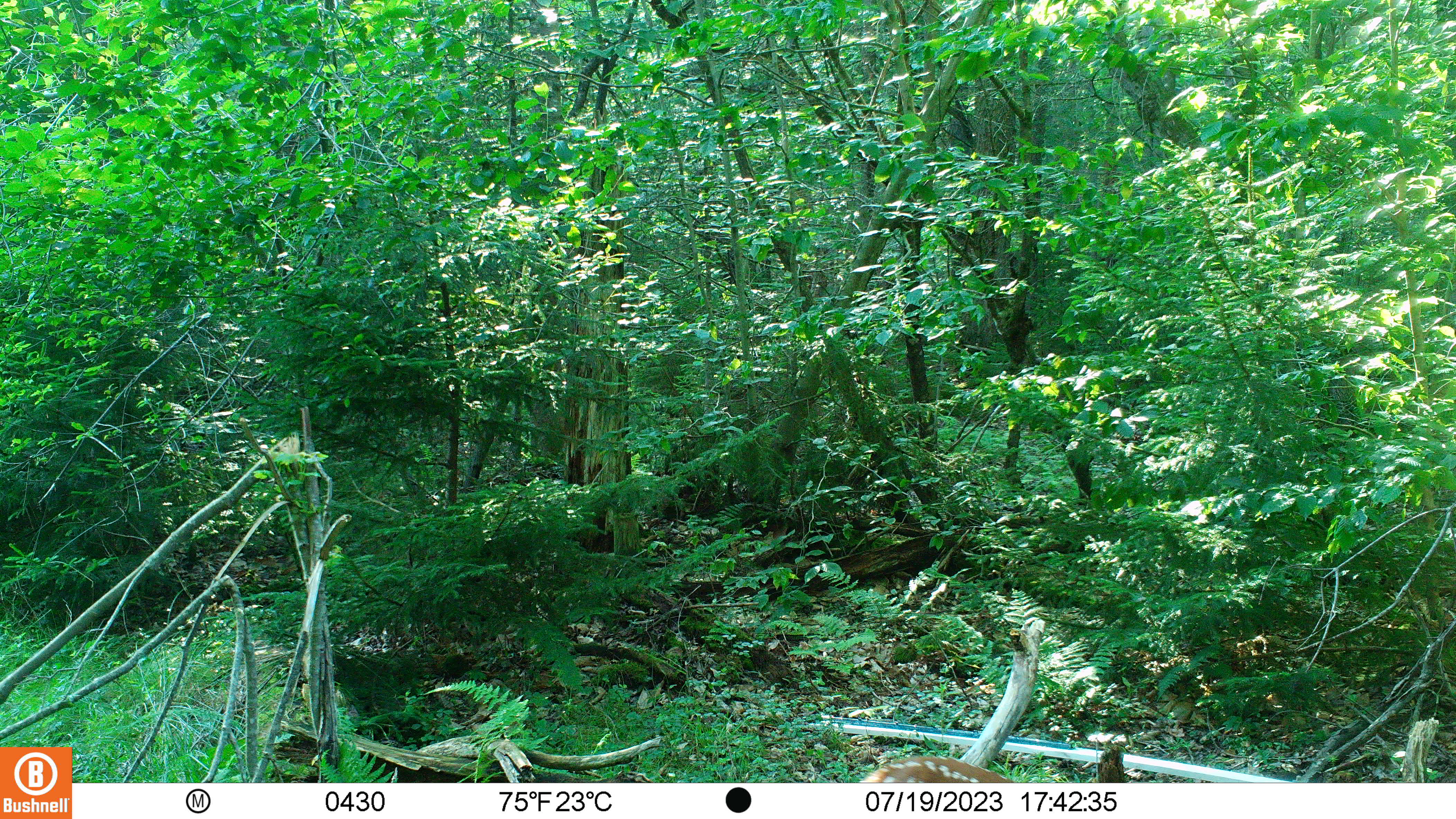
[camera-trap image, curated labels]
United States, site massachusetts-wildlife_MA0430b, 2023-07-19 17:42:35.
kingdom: Animalia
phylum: Chordata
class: Mammalia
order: Artiodactyla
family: Cervidae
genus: Odocoileus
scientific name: Odocoileus virginianus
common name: white-tailed deer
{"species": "white-tailed deer (Odocoileus virginianus)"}